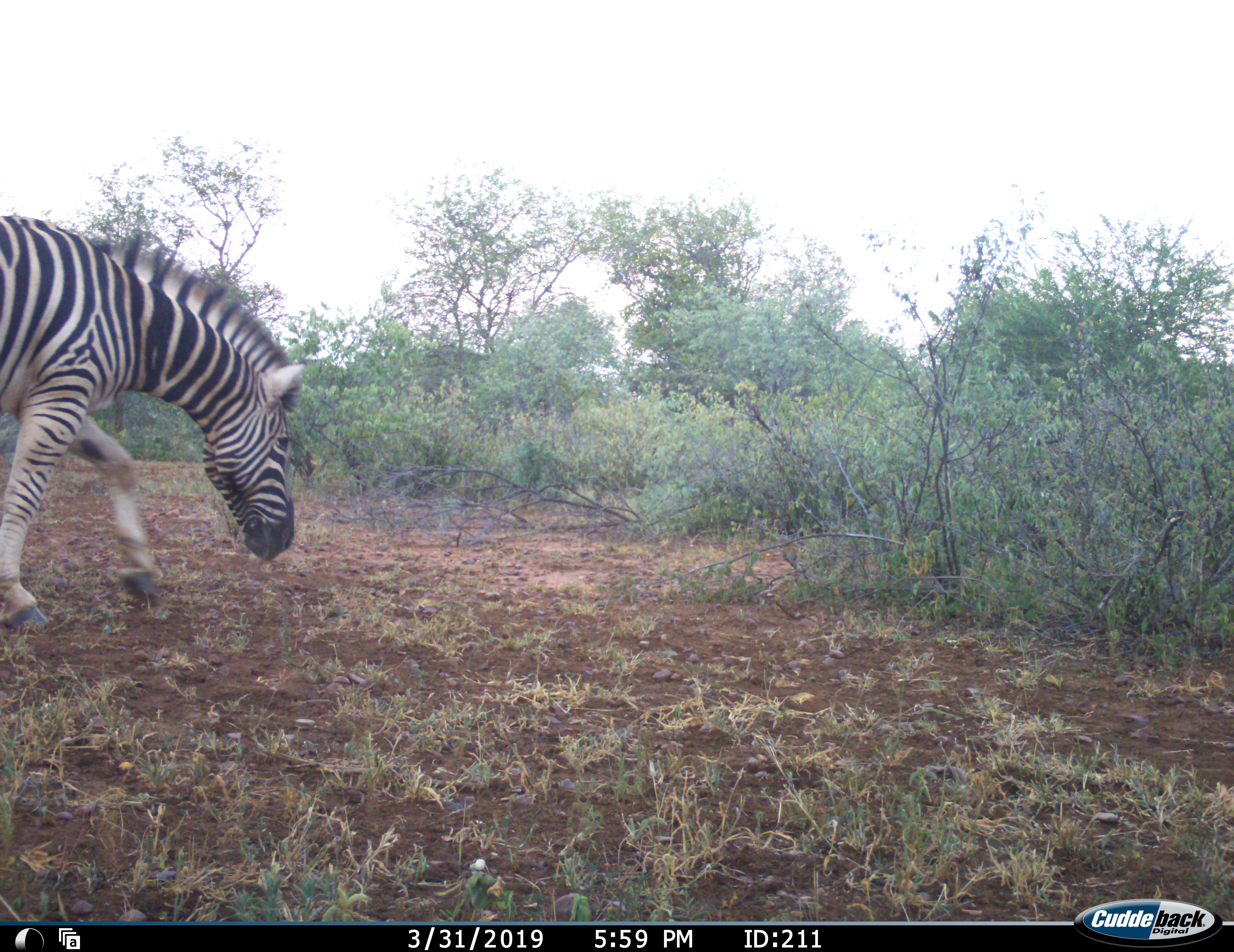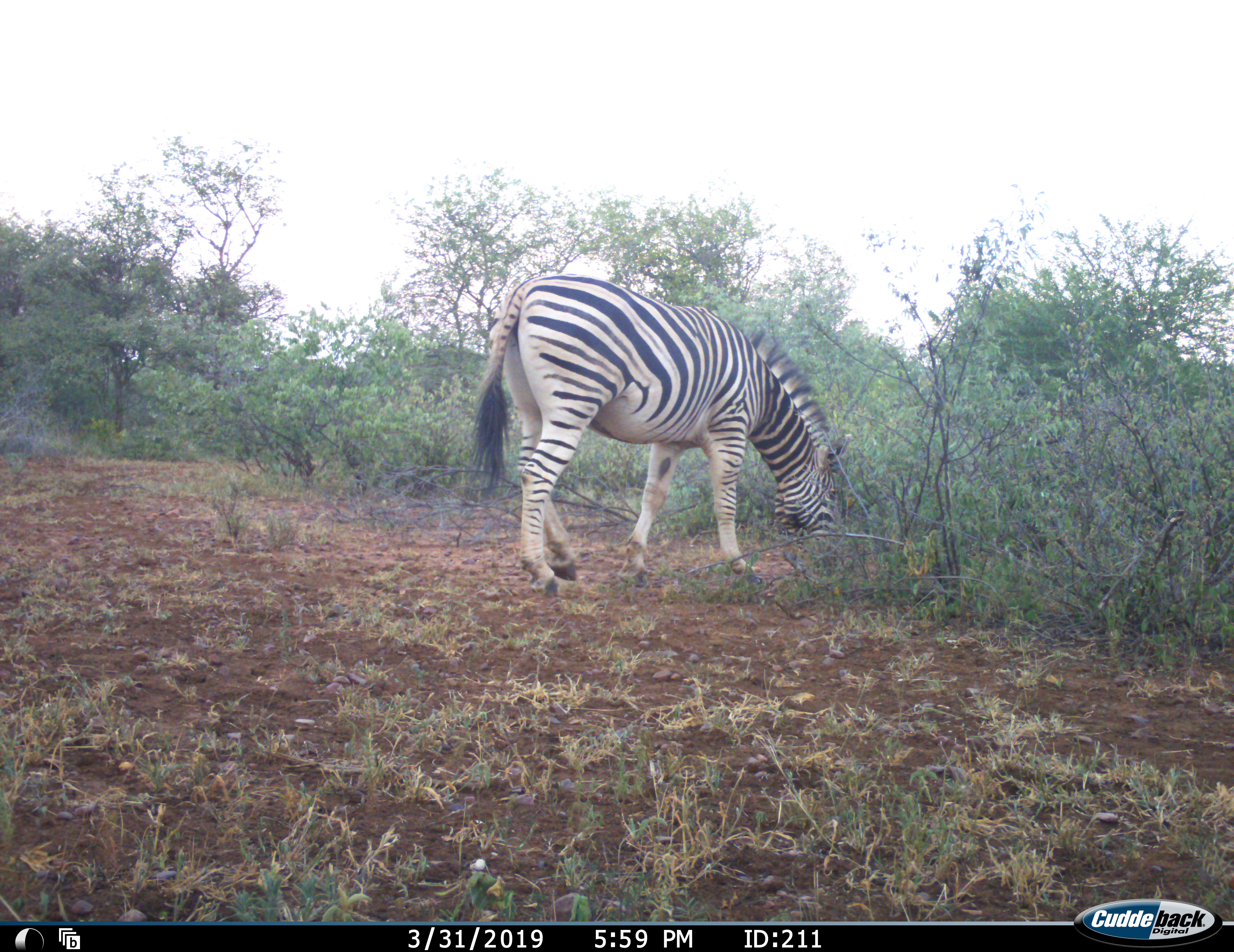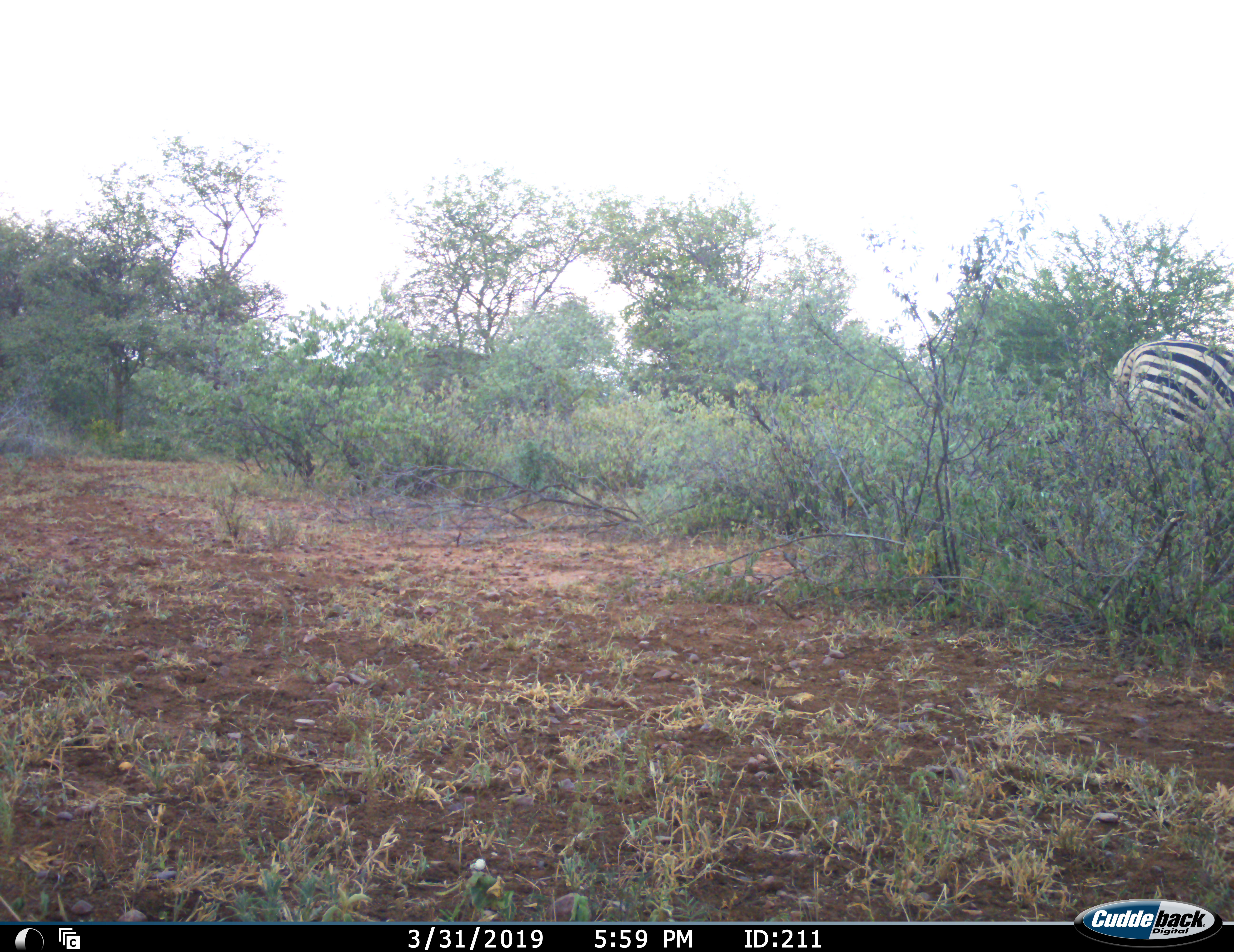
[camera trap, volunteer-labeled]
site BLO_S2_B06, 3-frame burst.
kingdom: Animalia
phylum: Chordata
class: Mammalia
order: Perissodactyla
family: Equidae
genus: Equus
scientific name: Equus quagga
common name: plains zebra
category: zebraplains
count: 1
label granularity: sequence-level